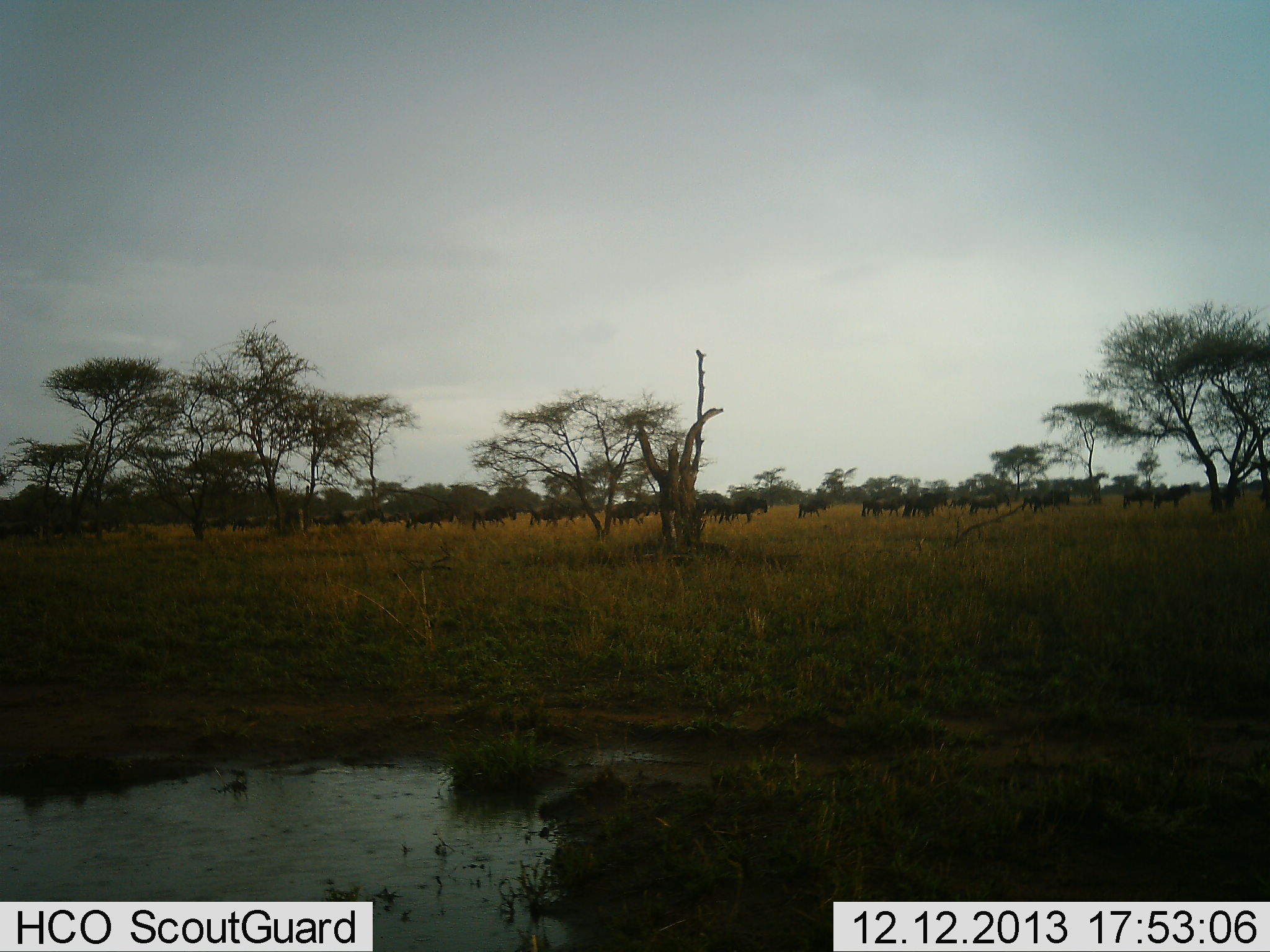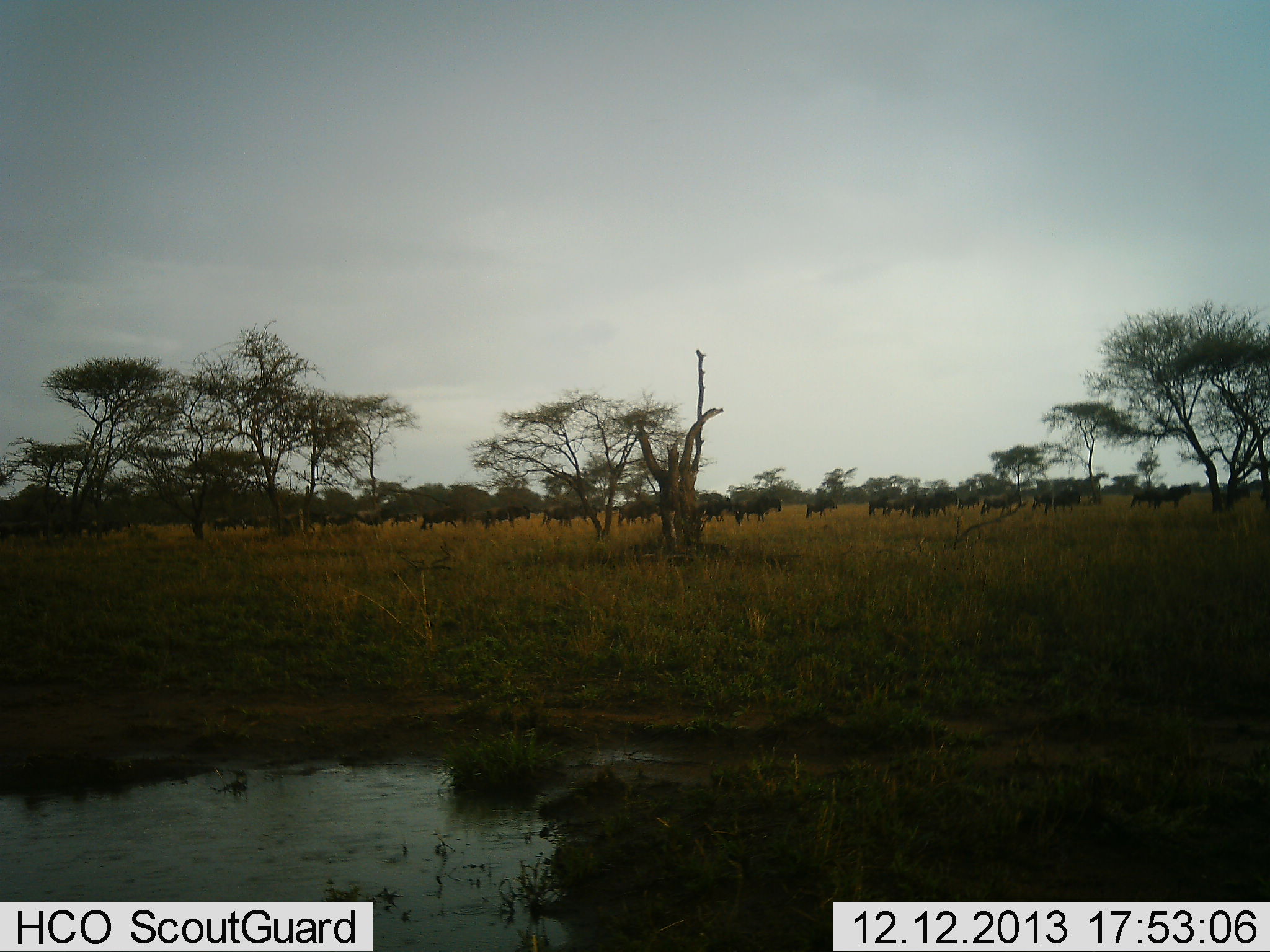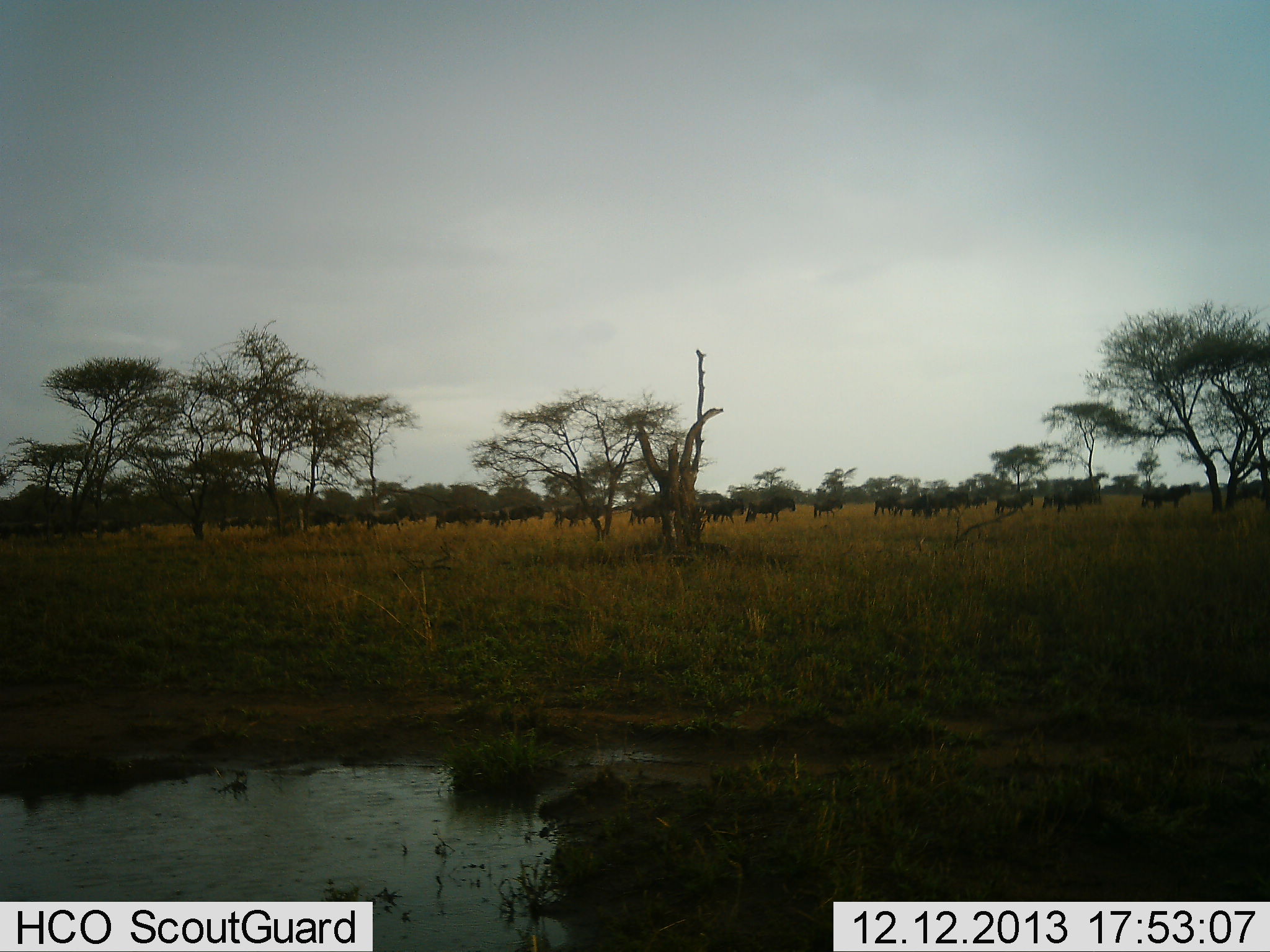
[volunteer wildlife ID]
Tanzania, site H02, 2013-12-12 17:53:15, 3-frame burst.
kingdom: Animalia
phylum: Chordata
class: Mammalia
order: Artiodactyla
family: Bovidae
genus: Connochaetes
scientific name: Connochaetes taurinus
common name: blue wildebeest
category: wildebeest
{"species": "wildebeest (blue wildebeest) (Connochaetes taurinus)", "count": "11-50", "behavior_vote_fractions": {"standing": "0%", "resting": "10%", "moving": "80%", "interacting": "0%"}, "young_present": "0%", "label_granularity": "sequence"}